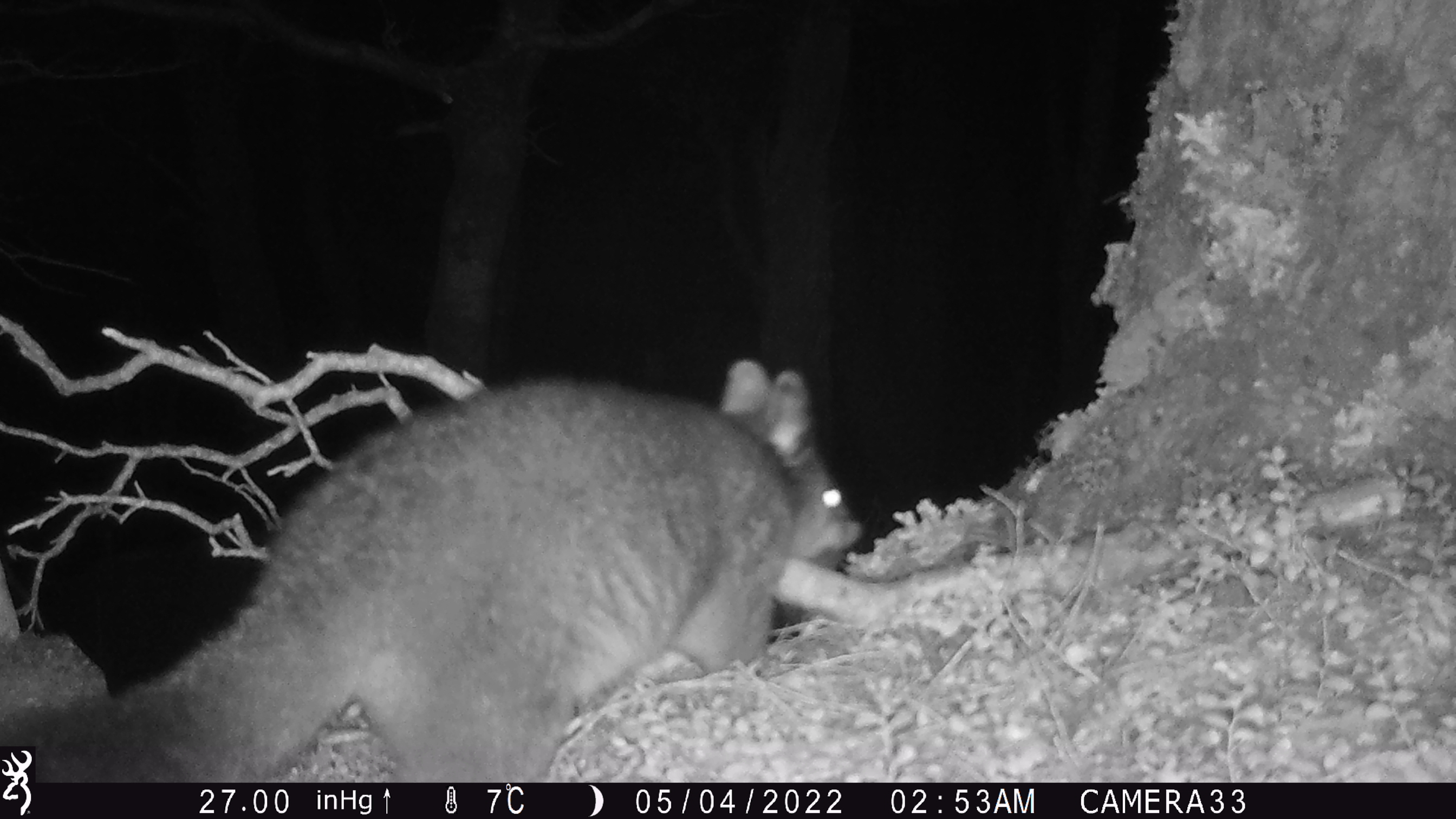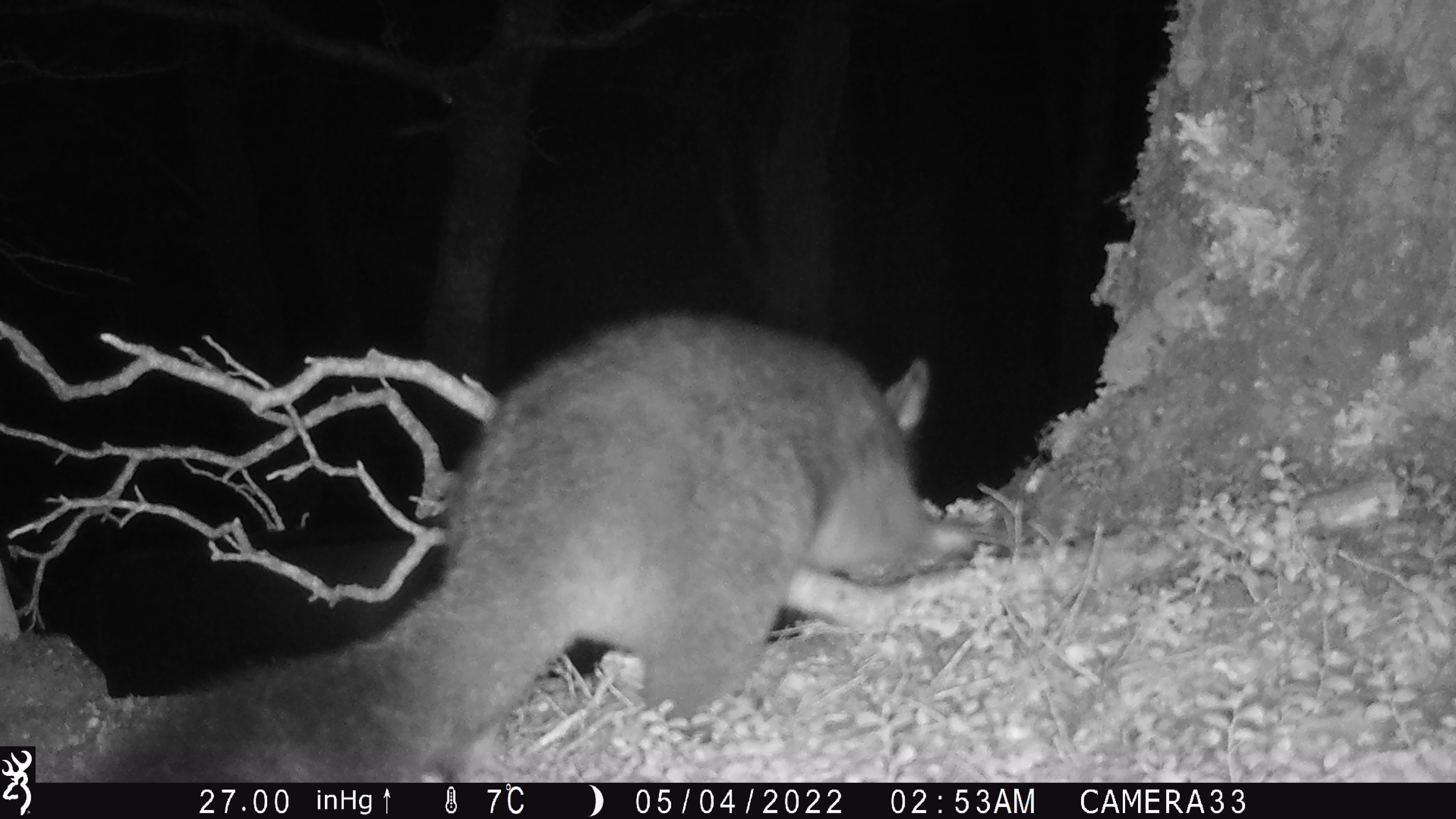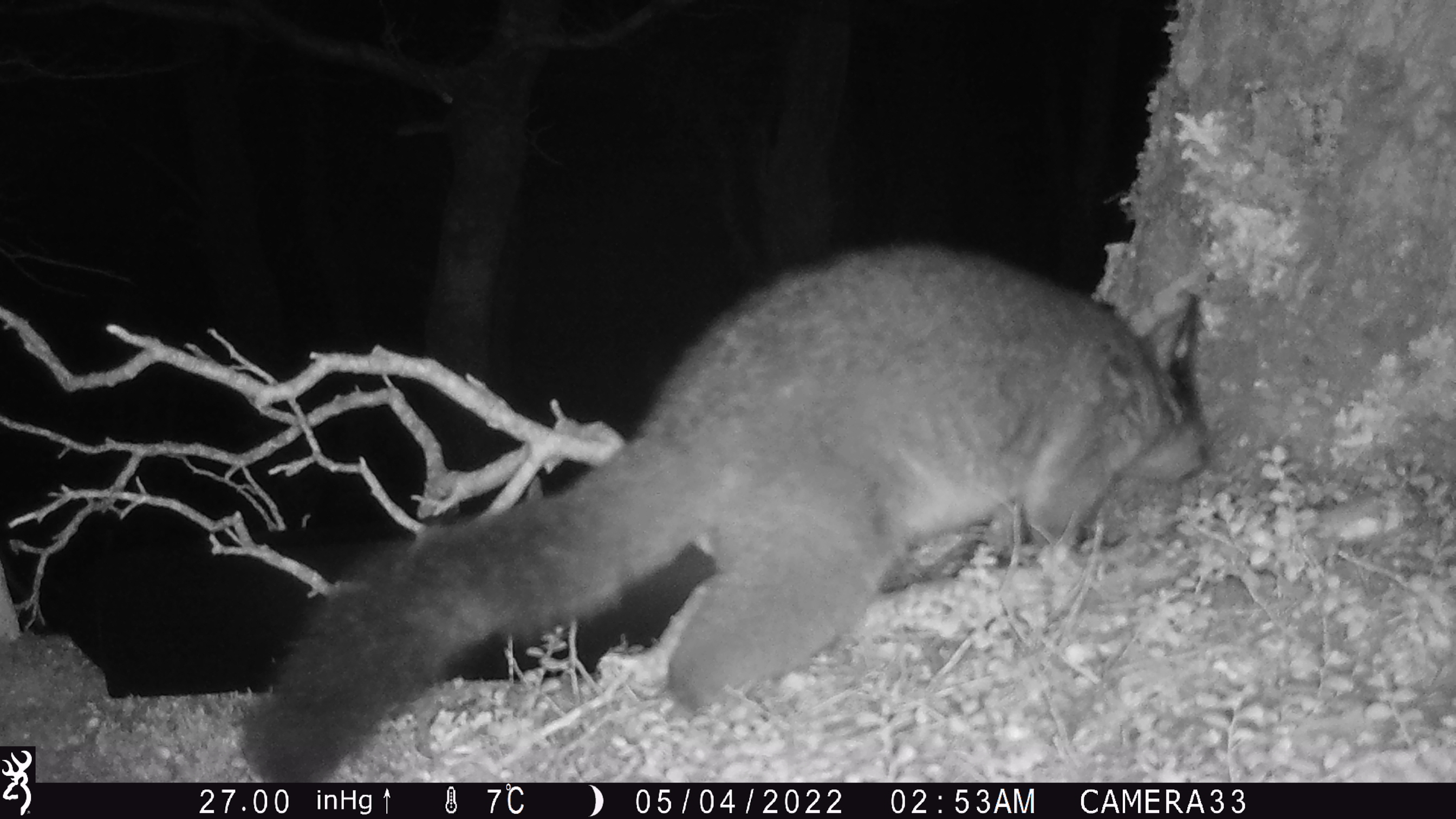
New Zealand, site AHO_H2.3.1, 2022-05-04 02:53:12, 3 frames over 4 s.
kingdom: Animalia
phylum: Chordata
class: Mammalia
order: Diprotodontia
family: Phalangeridae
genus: Trichosurus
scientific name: Trichosurus vulpecula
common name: common brushtail possum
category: possum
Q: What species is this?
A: Possum (common brushtail possum) (Trichosurus vulpecula).